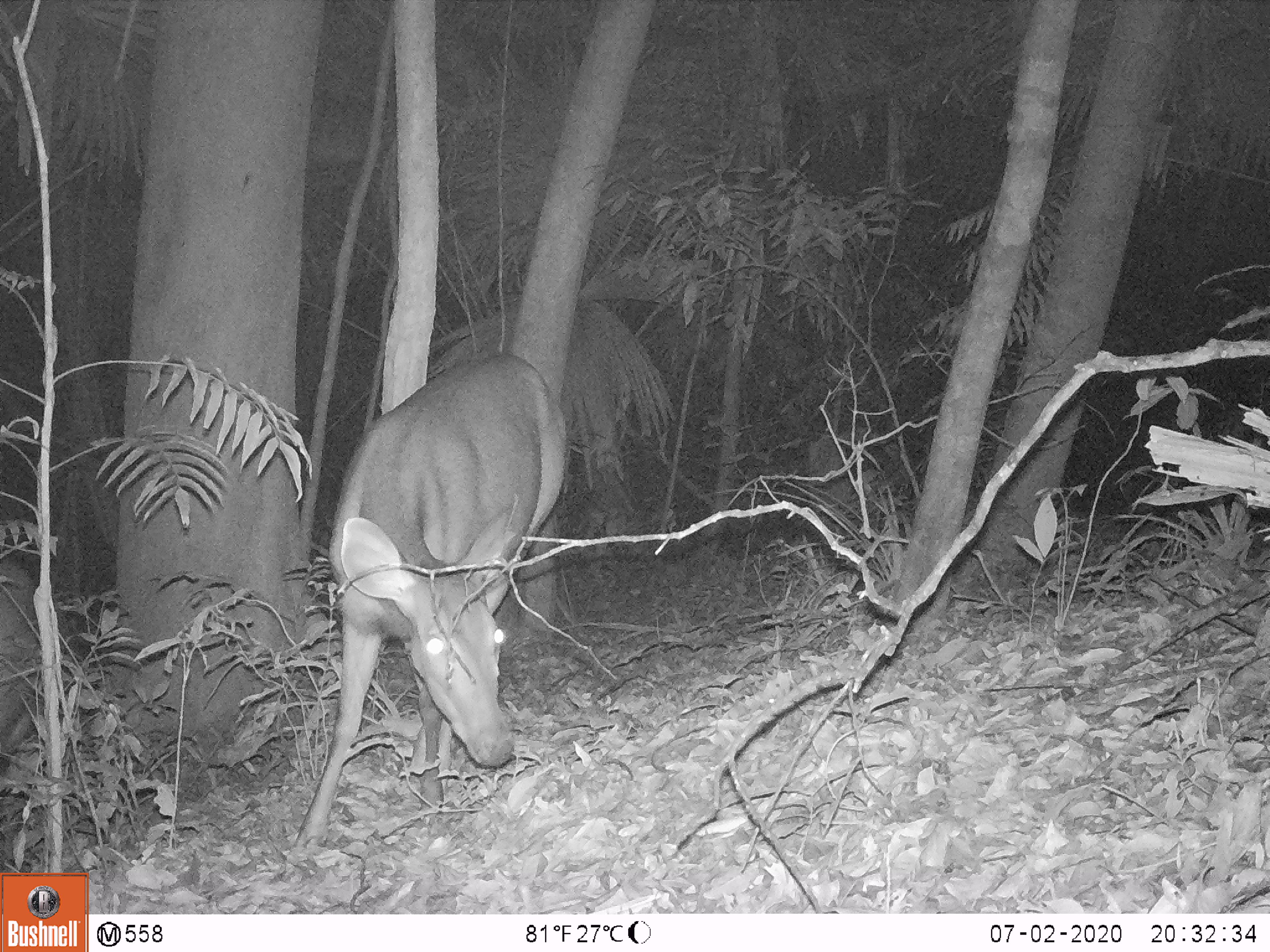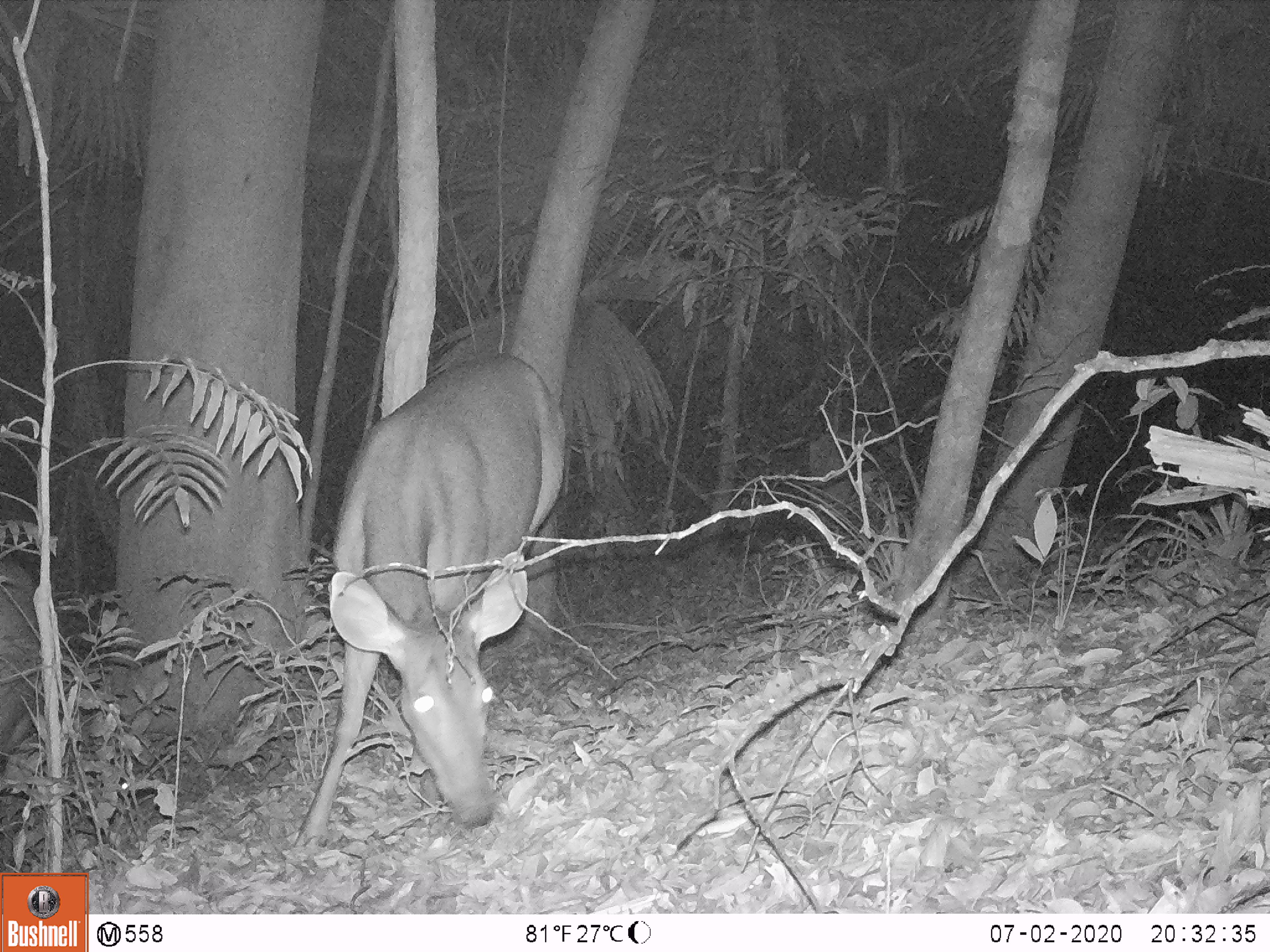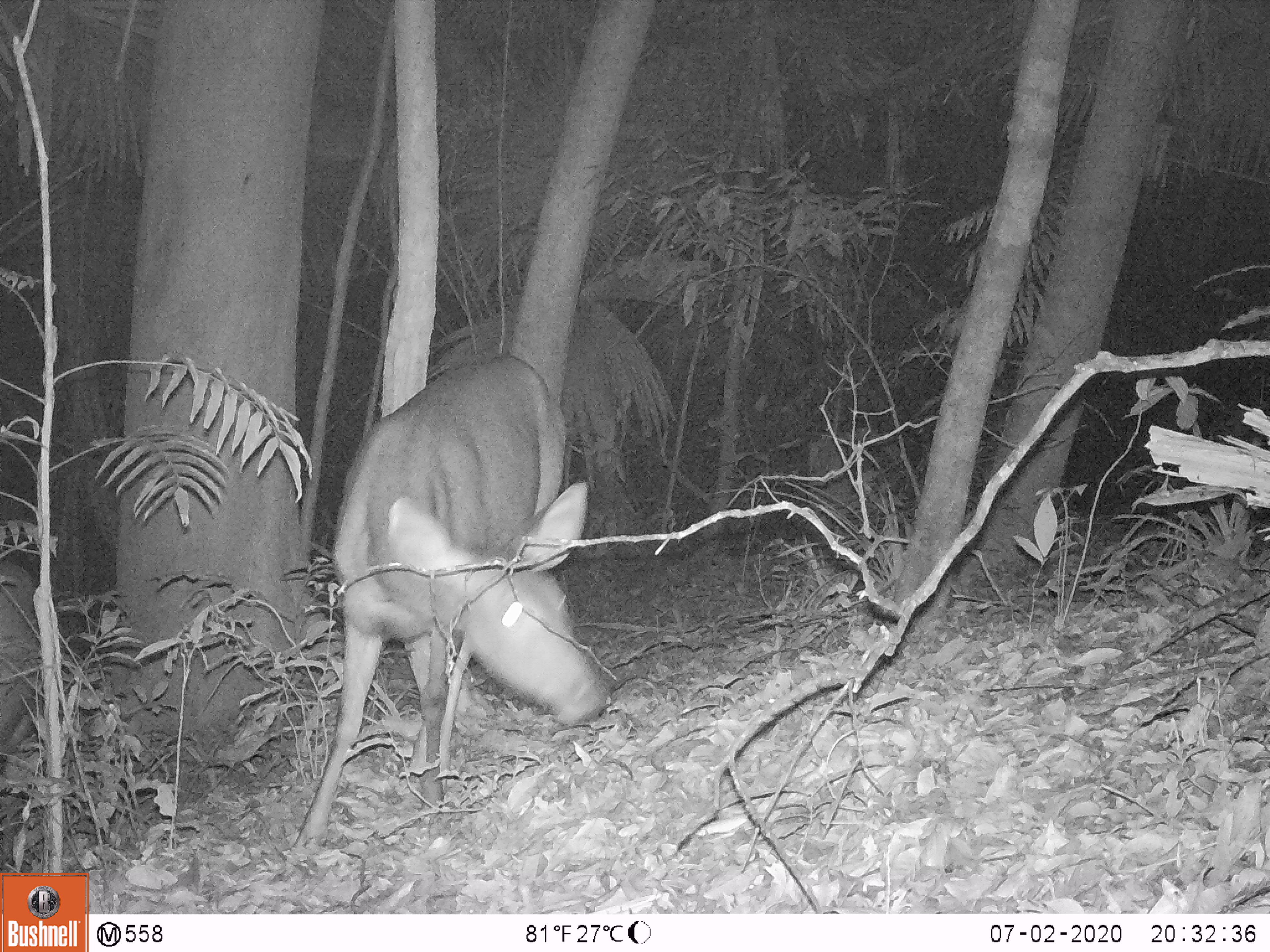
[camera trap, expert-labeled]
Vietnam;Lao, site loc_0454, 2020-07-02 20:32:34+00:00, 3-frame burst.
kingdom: Animalia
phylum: Chordata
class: Mammalia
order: Artiodactyla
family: Cervidae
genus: Rusa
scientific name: Rusa unicolor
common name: sambar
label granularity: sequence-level